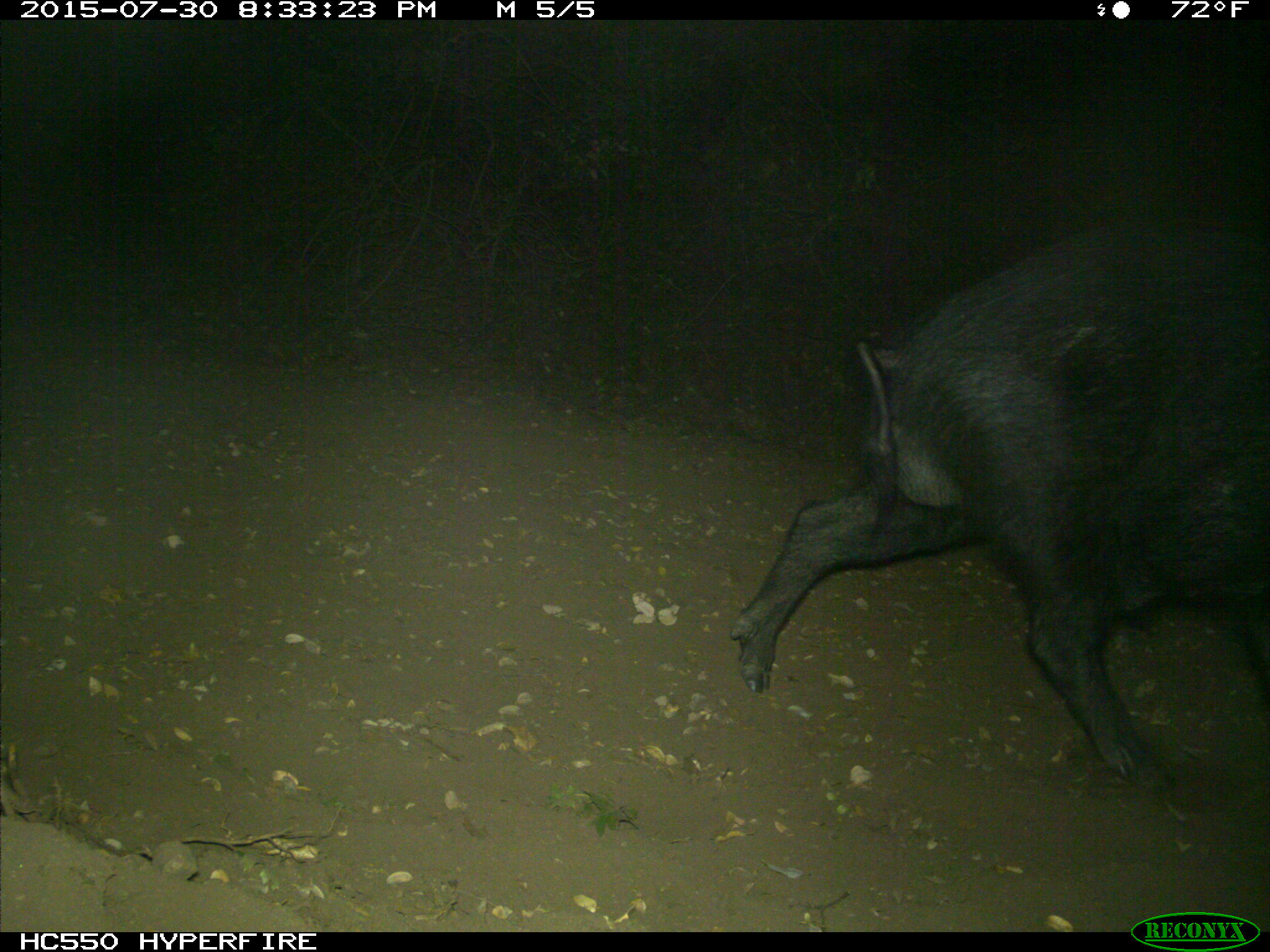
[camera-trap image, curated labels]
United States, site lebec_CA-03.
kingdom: Animalia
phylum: Chordata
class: Mammalia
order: Artiodactyla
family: Suidae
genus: Sus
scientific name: Sus scrofa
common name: wild boar